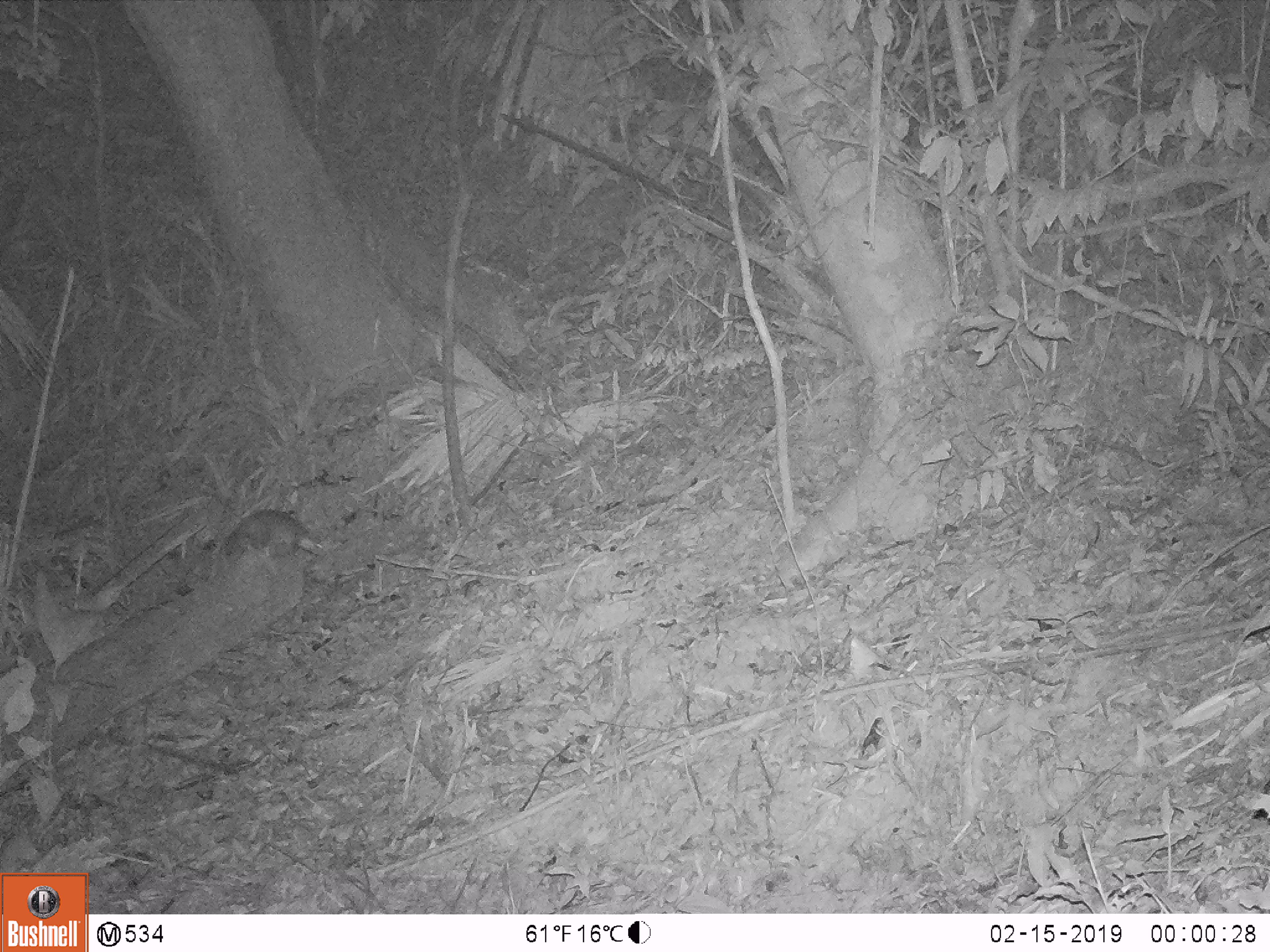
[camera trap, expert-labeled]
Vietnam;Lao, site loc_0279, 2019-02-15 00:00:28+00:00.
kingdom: Animalia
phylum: Chordata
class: Mammalia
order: Carnivora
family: Mustelidae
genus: Melogale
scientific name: Melogale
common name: ferret badger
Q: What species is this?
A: Ferret badger (Melogale).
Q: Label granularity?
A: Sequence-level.